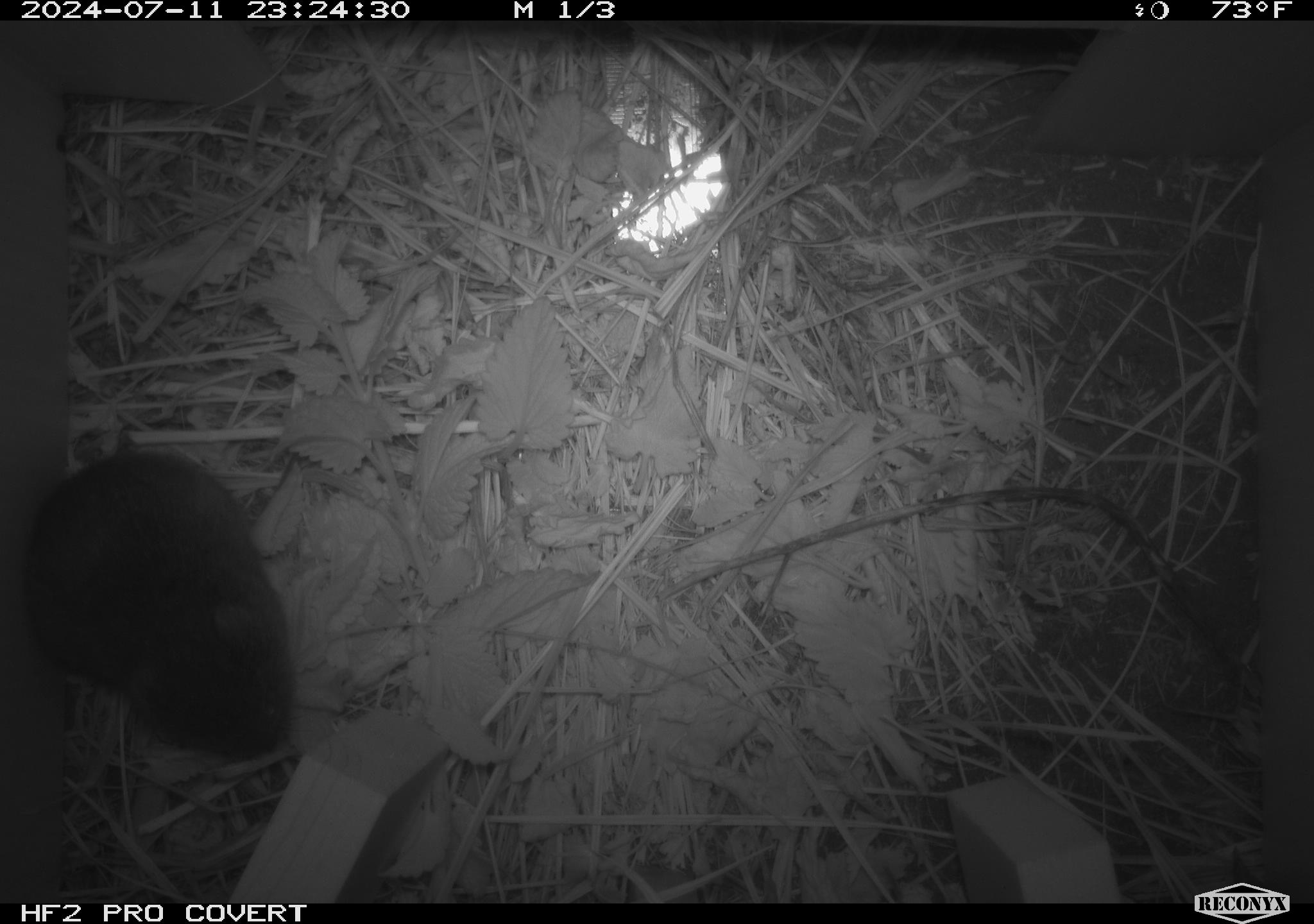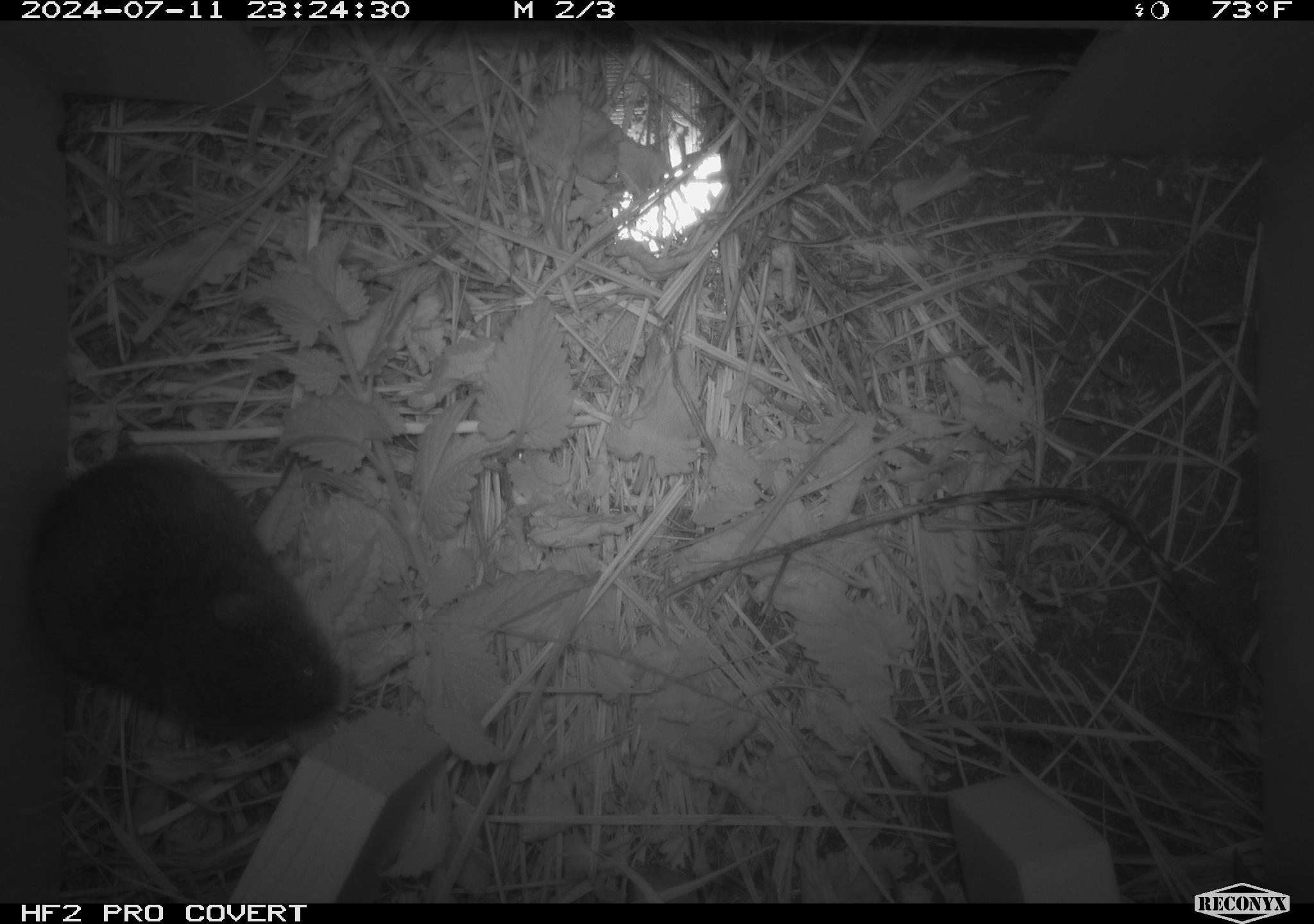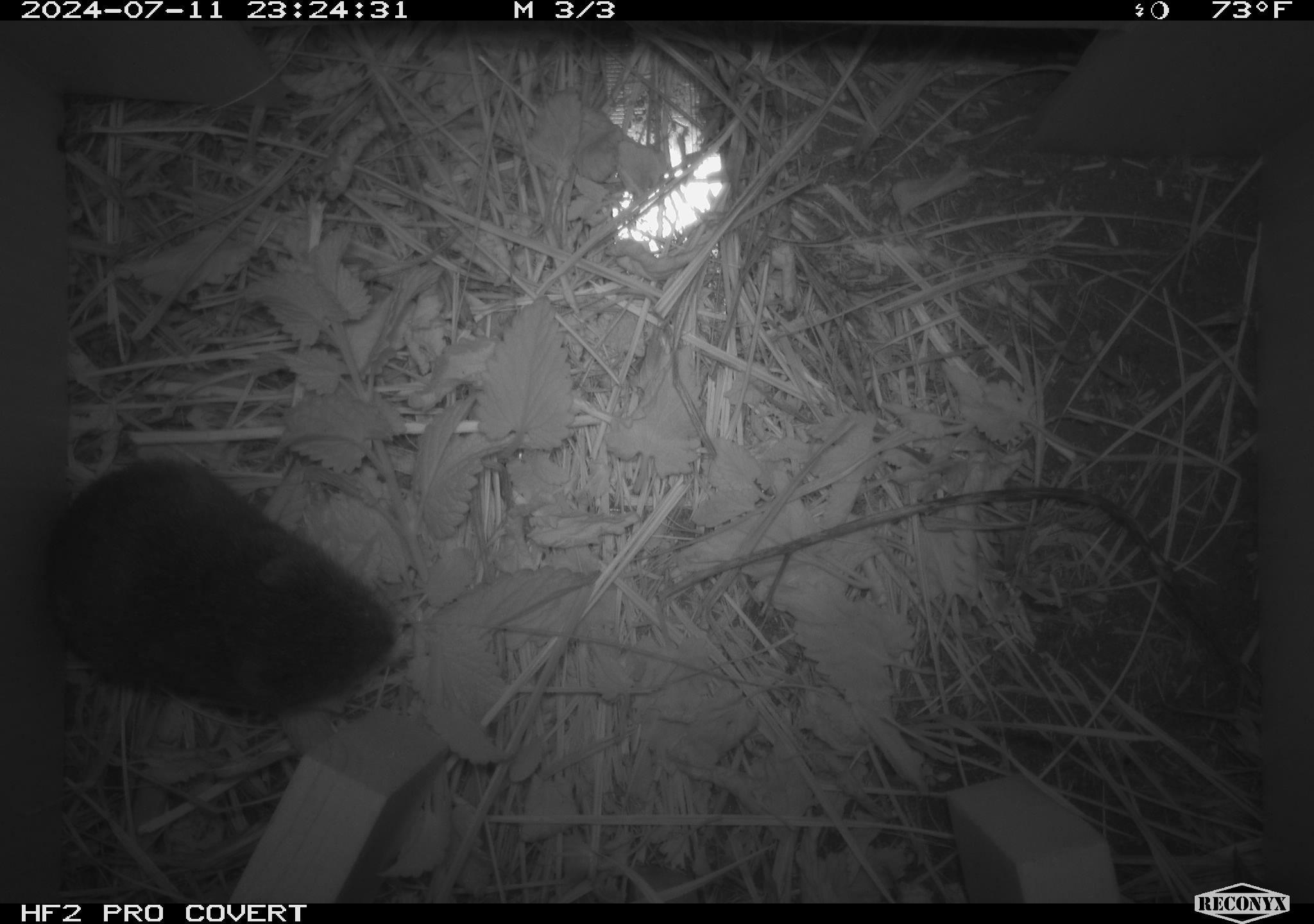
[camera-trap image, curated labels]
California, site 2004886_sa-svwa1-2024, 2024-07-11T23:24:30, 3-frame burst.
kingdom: Animalia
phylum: Chordata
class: Mammalia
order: Rodentia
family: Cricetidae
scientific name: Arvicolinae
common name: voles, lemmings, and muskrats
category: arvicolinae subfamily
Arvicolinae subfamily (voles, lemmings, and muskrats) (Arvicolinae).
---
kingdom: Animalia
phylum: Arthropoda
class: Malacostraca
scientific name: Malacostraca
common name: amphipods, crabs, isopods, krill, lobsters and shrimps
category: malacostracan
Malacostracan (amphipods, crabs, isopods, krill, lobsters and shrimps) (Malacostraca).